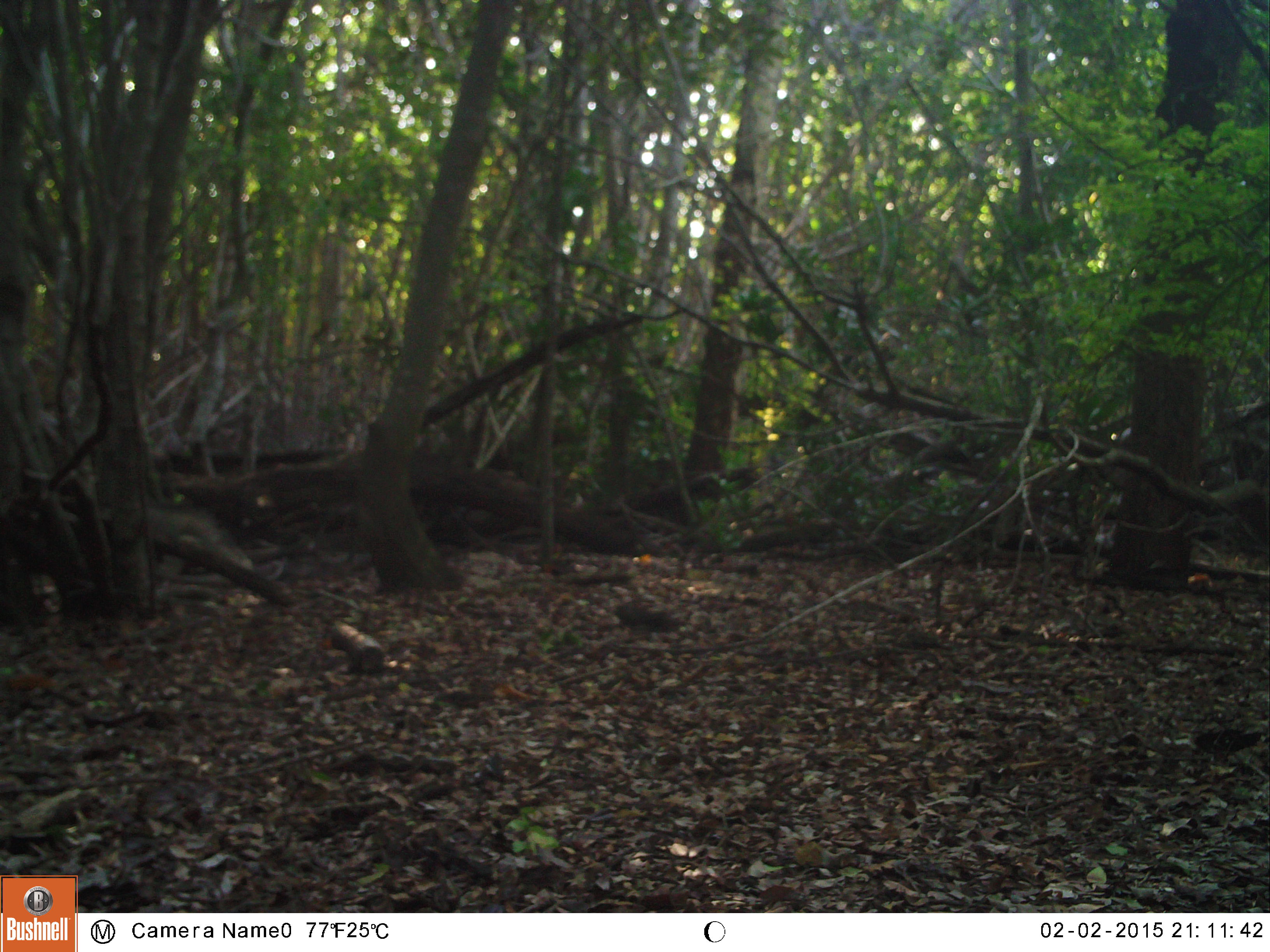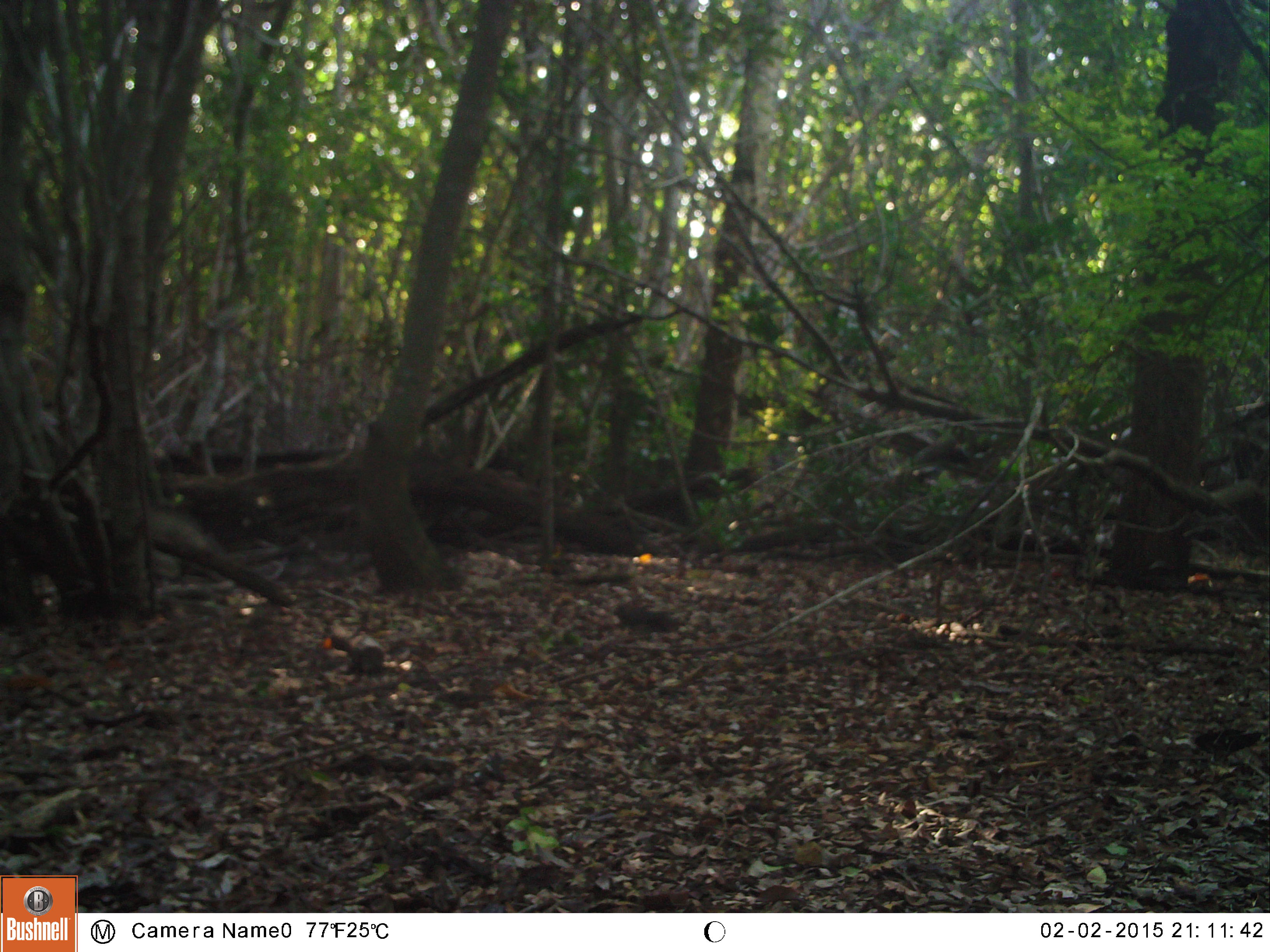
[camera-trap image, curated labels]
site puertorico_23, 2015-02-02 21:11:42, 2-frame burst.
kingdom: Animalia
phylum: Chordata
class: Reptilia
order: Squamata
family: Iguanidae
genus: Iguana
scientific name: Iguana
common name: typical iguanas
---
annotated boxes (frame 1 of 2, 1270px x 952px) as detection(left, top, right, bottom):
unknown: detection(146, 494, 276, 571)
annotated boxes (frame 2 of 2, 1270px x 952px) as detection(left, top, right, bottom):
iguana: detection(151, 505, 216, 549)